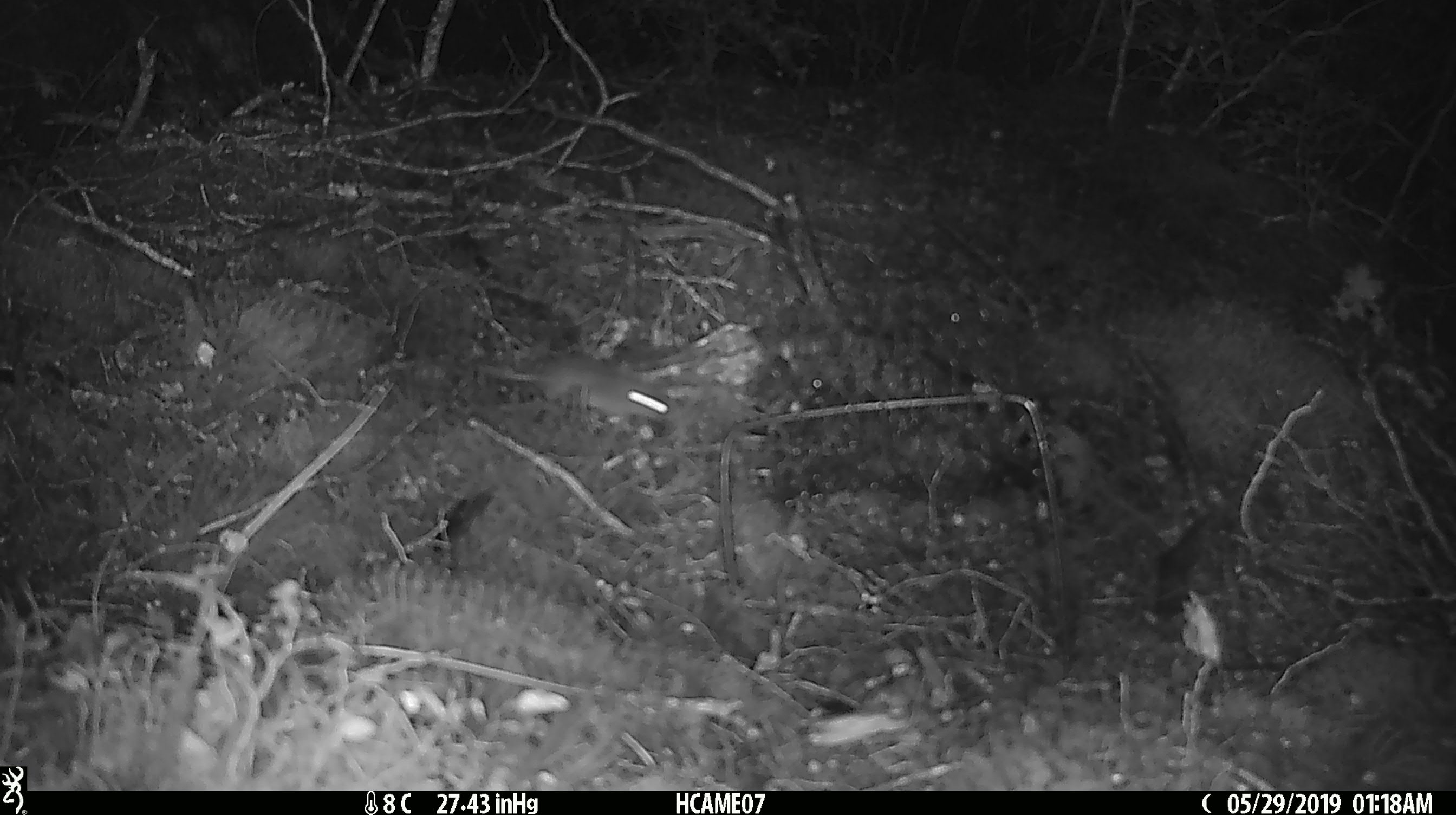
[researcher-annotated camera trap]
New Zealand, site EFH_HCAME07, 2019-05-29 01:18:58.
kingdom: Animalia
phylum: Chordata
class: Mammalia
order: Rodentia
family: Muridae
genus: Mus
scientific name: Mus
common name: mouse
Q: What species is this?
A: Mouse (Mus).